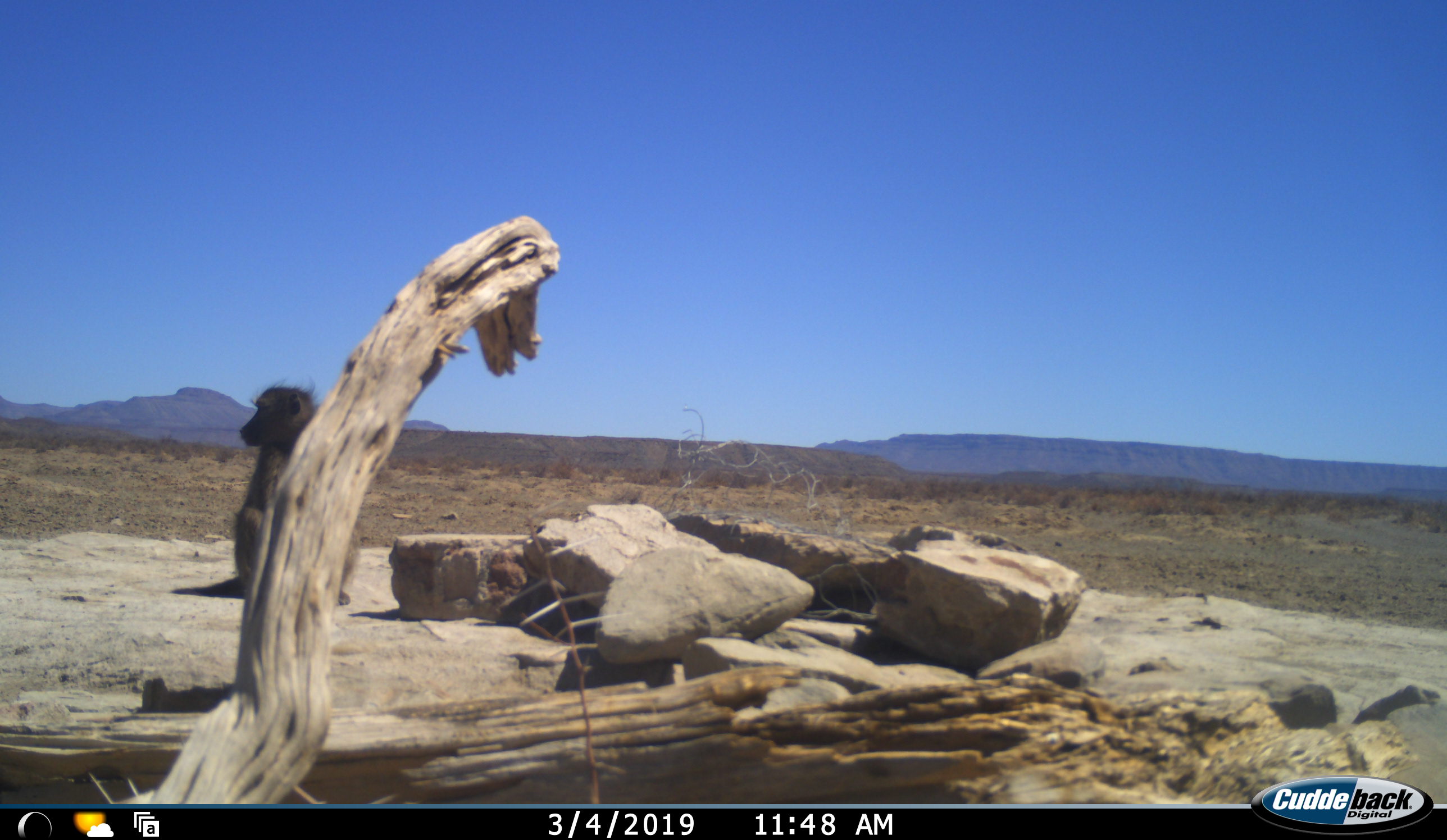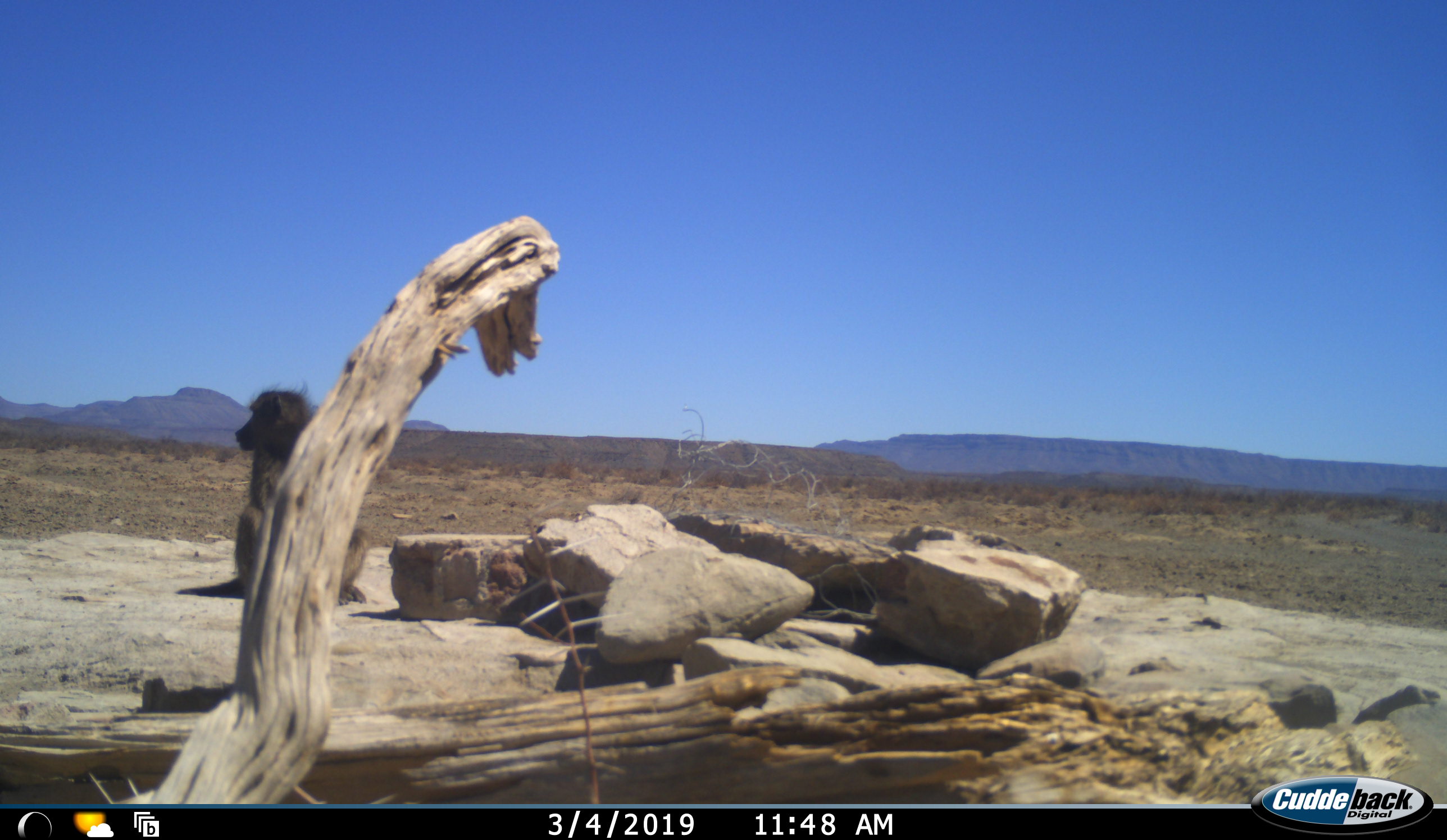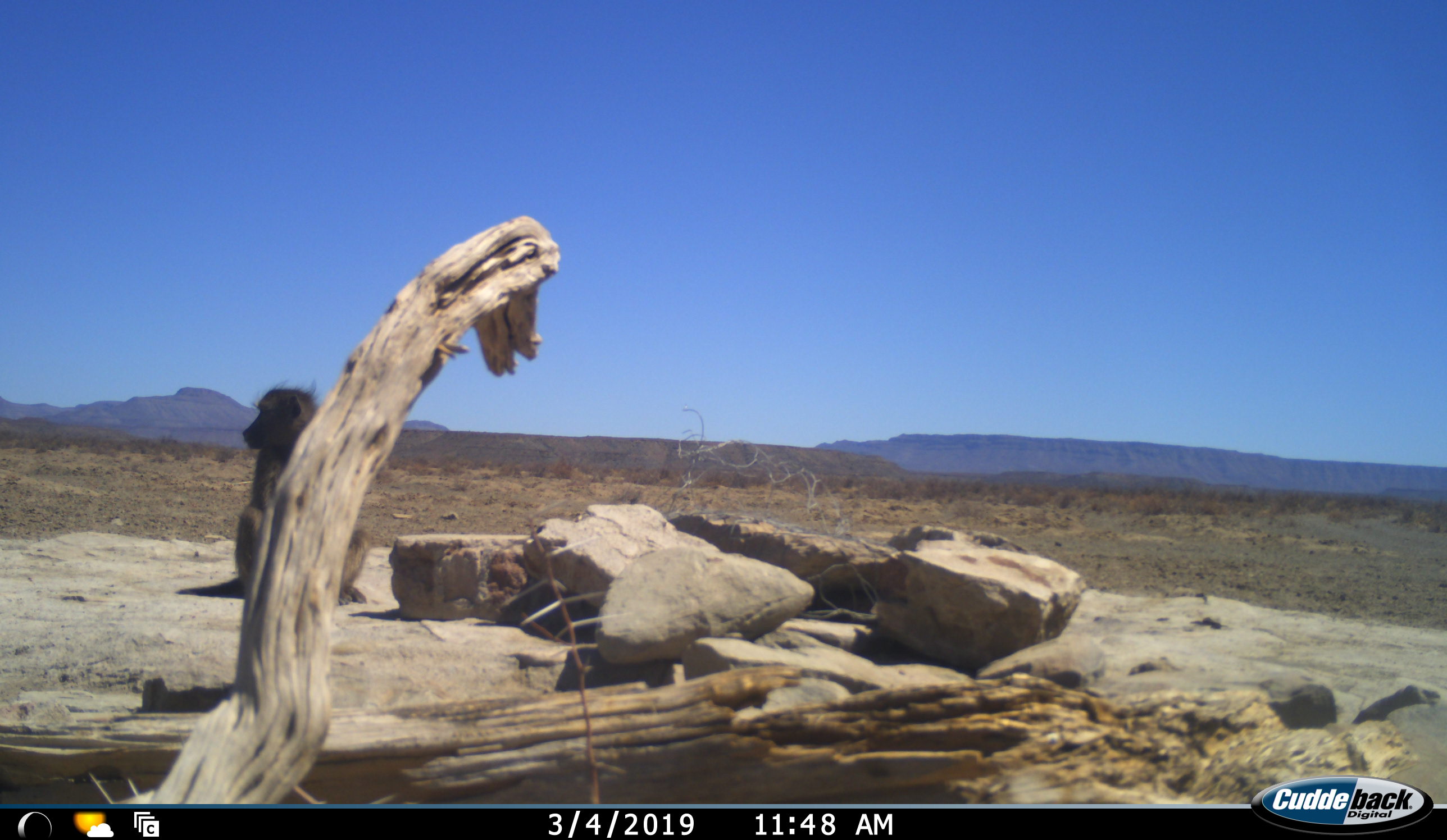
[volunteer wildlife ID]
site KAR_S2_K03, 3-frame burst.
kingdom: Animalia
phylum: Chordata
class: Mammalia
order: Primates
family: Cercopithecidae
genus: Papio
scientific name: Papio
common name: baboon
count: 1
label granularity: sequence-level